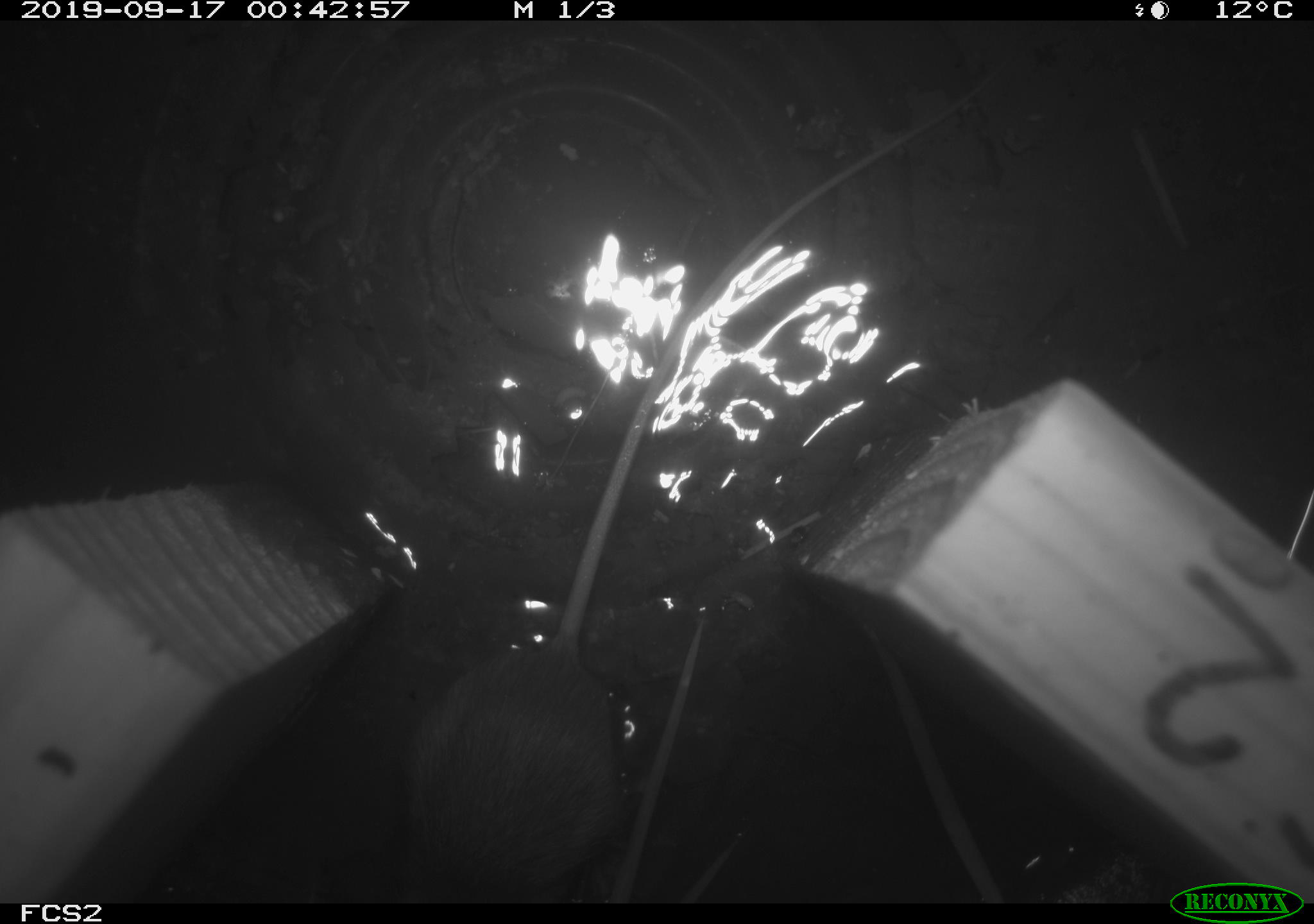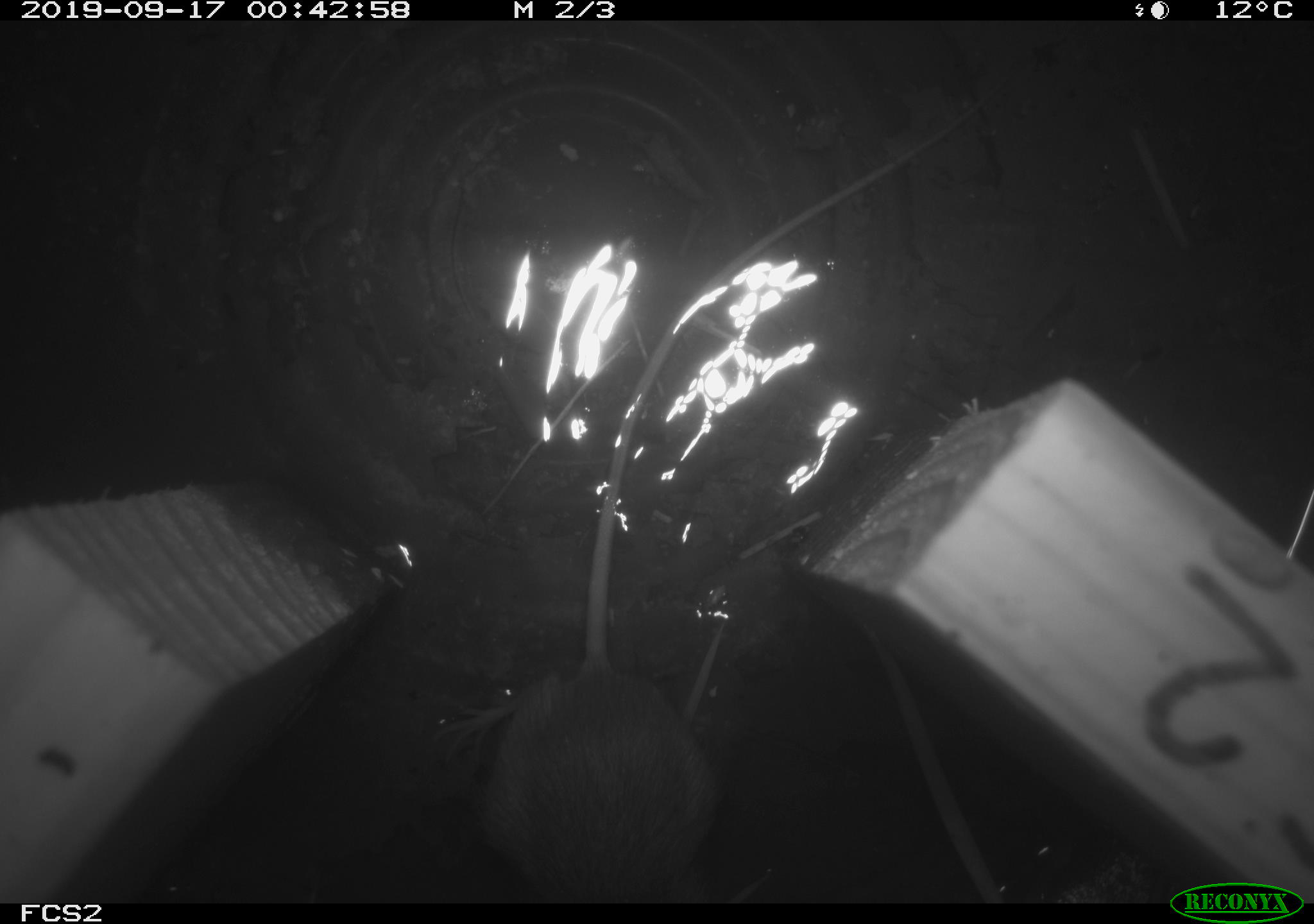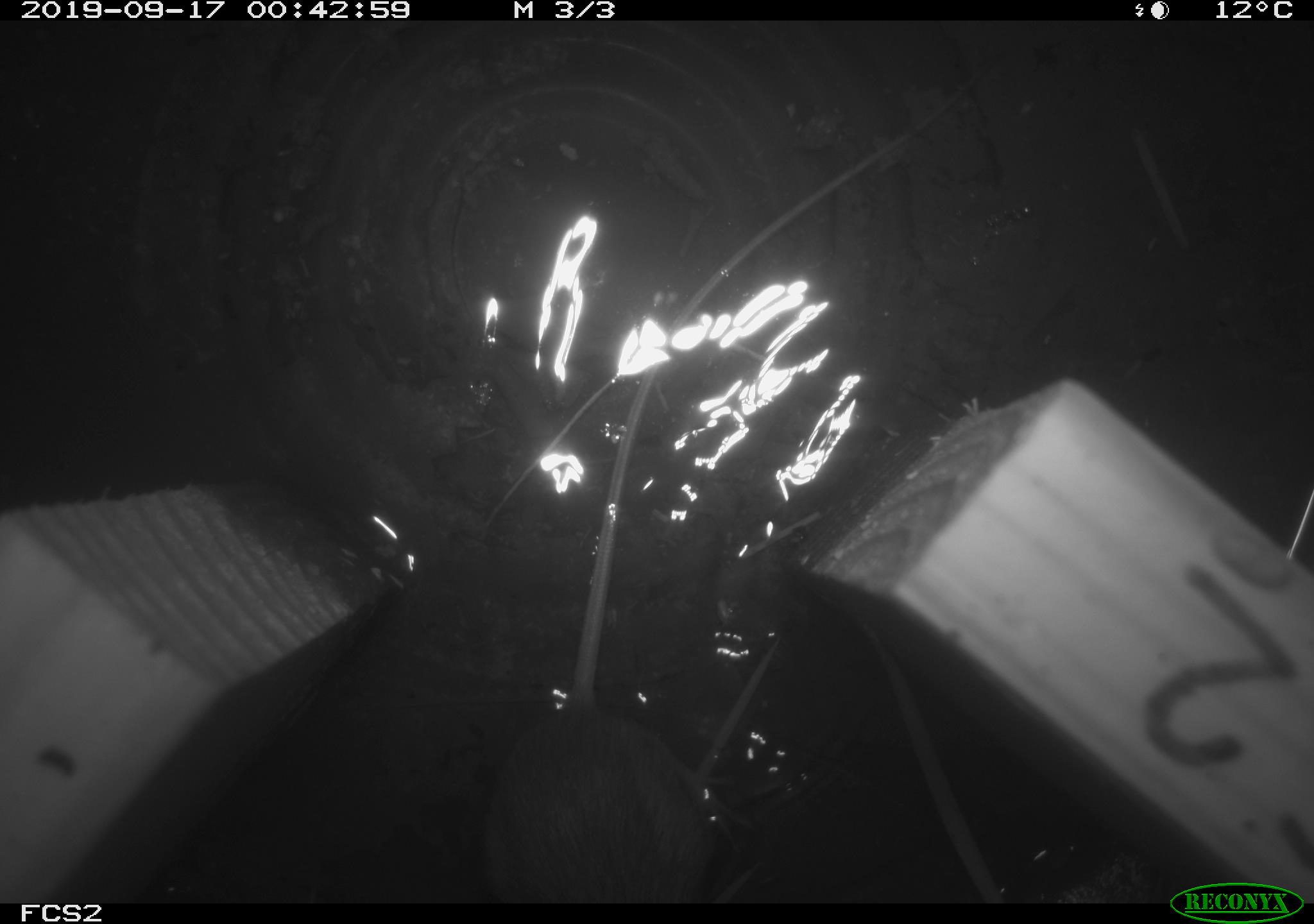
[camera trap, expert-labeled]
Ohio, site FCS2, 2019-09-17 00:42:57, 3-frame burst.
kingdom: Animalia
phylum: Chordata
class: Mammalia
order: Rodentia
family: Zapodidae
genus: Napaeozapus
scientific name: Napaeozapus insignis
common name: woodland jumping mouse